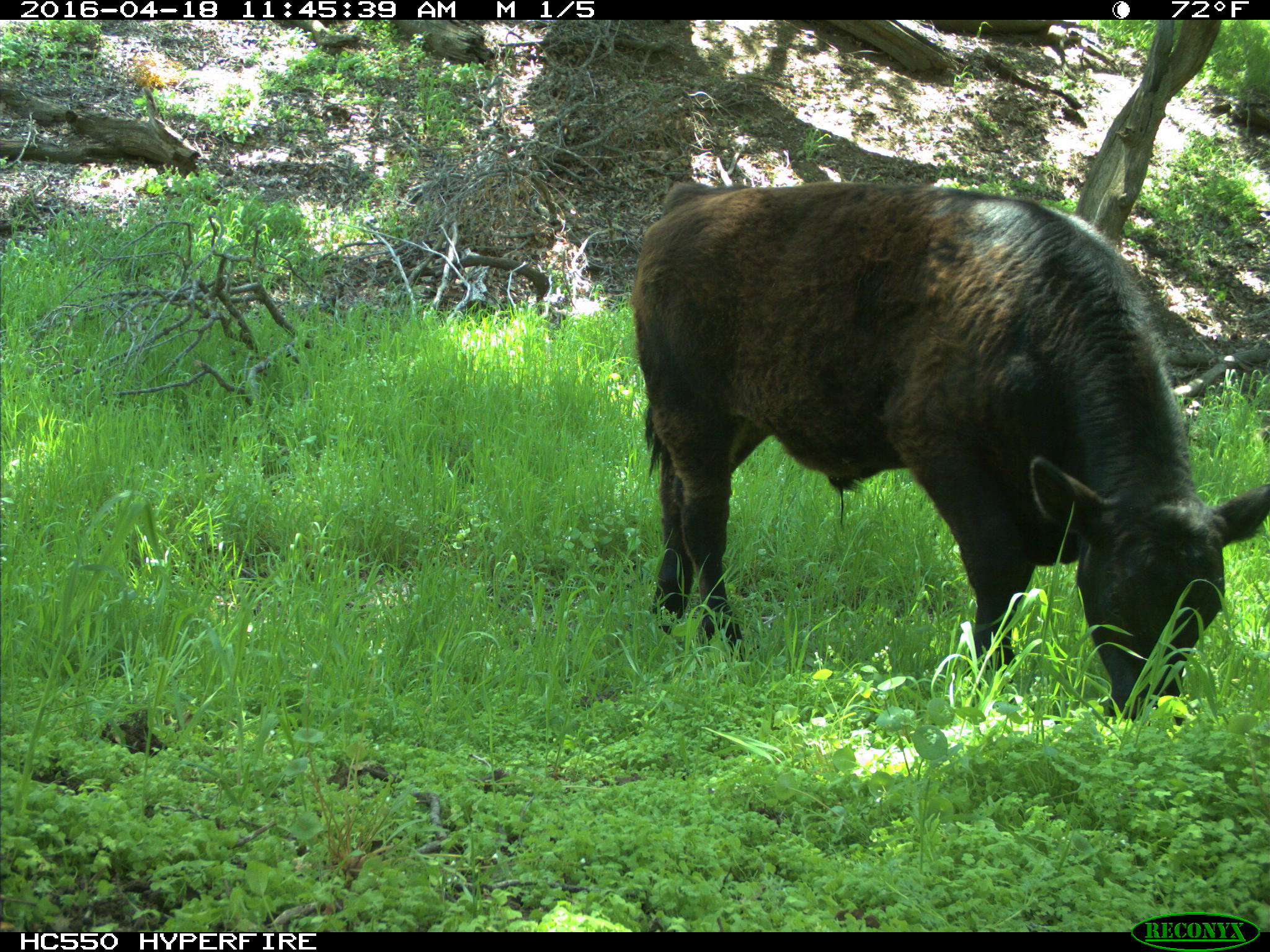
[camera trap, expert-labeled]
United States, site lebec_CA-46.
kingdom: Animalia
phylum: Chordata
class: Mammalia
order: Artiodactyla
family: Bovidae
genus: Bos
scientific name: Bos taurus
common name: domestic cow